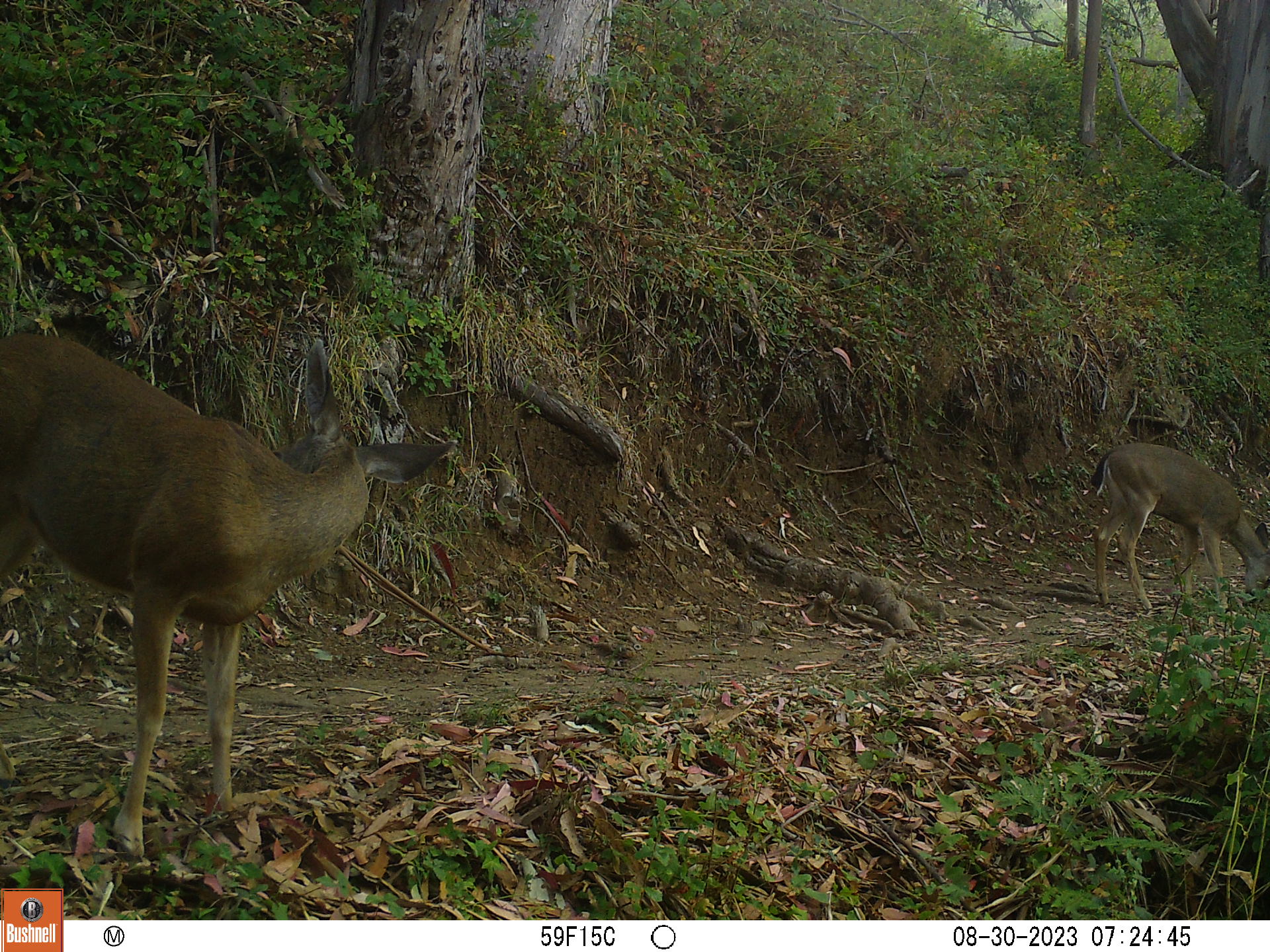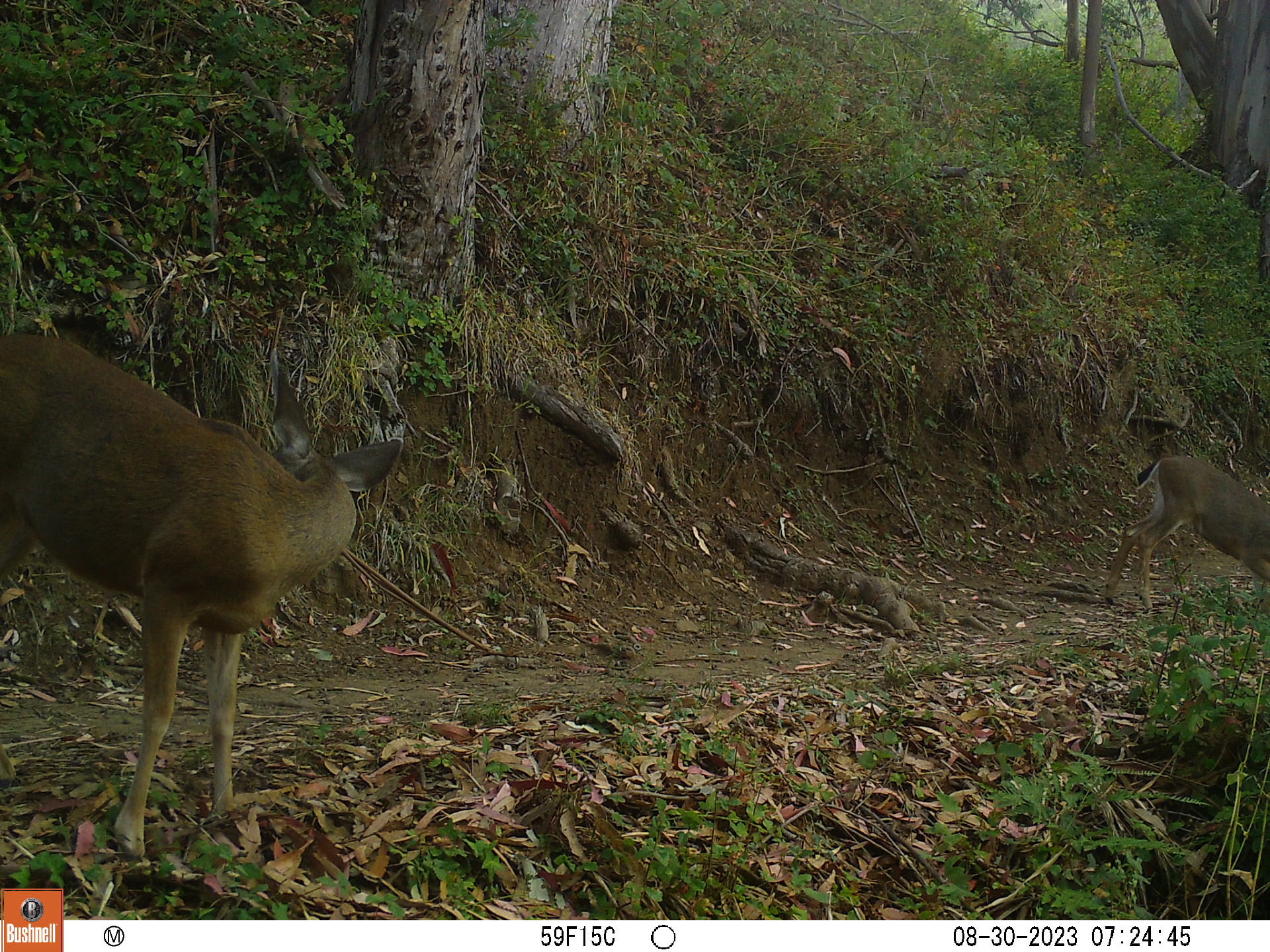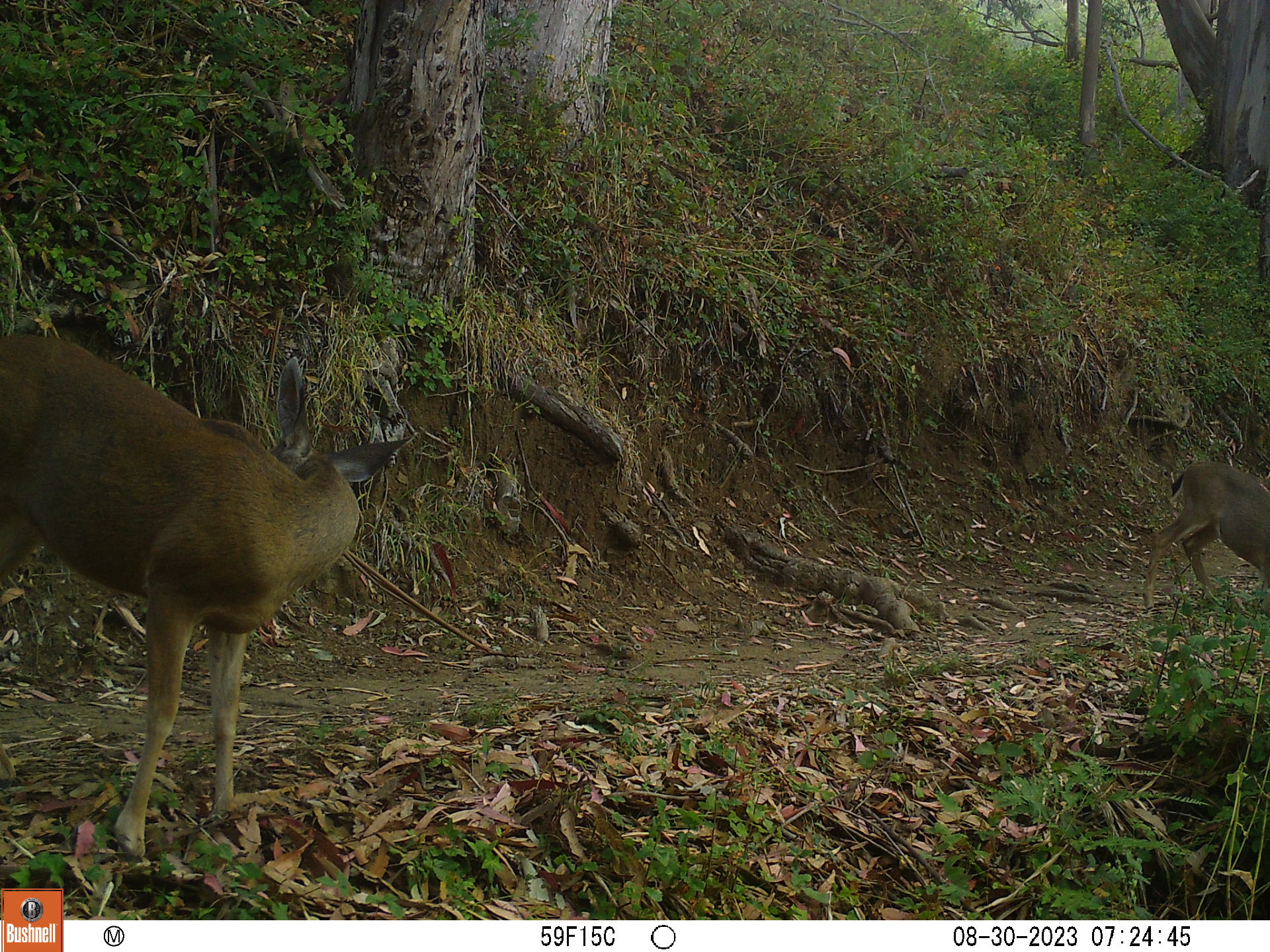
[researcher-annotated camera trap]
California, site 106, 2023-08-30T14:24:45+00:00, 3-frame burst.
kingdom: Animalia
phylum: Chordata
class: Mammalia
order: Artiodactyla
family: Cervidae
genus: Odocoileus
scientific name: Odocoileus hemionus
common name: mule deer